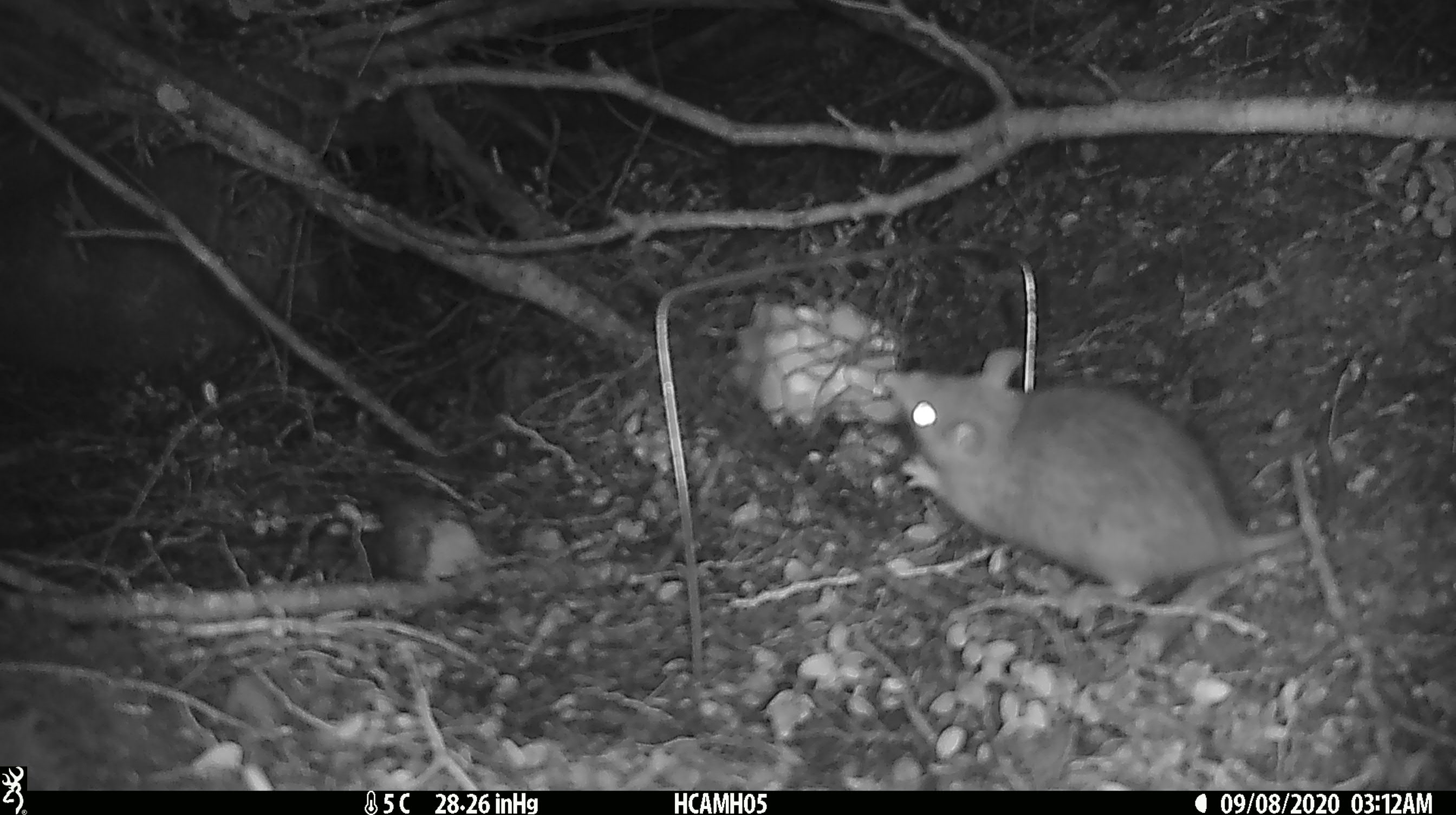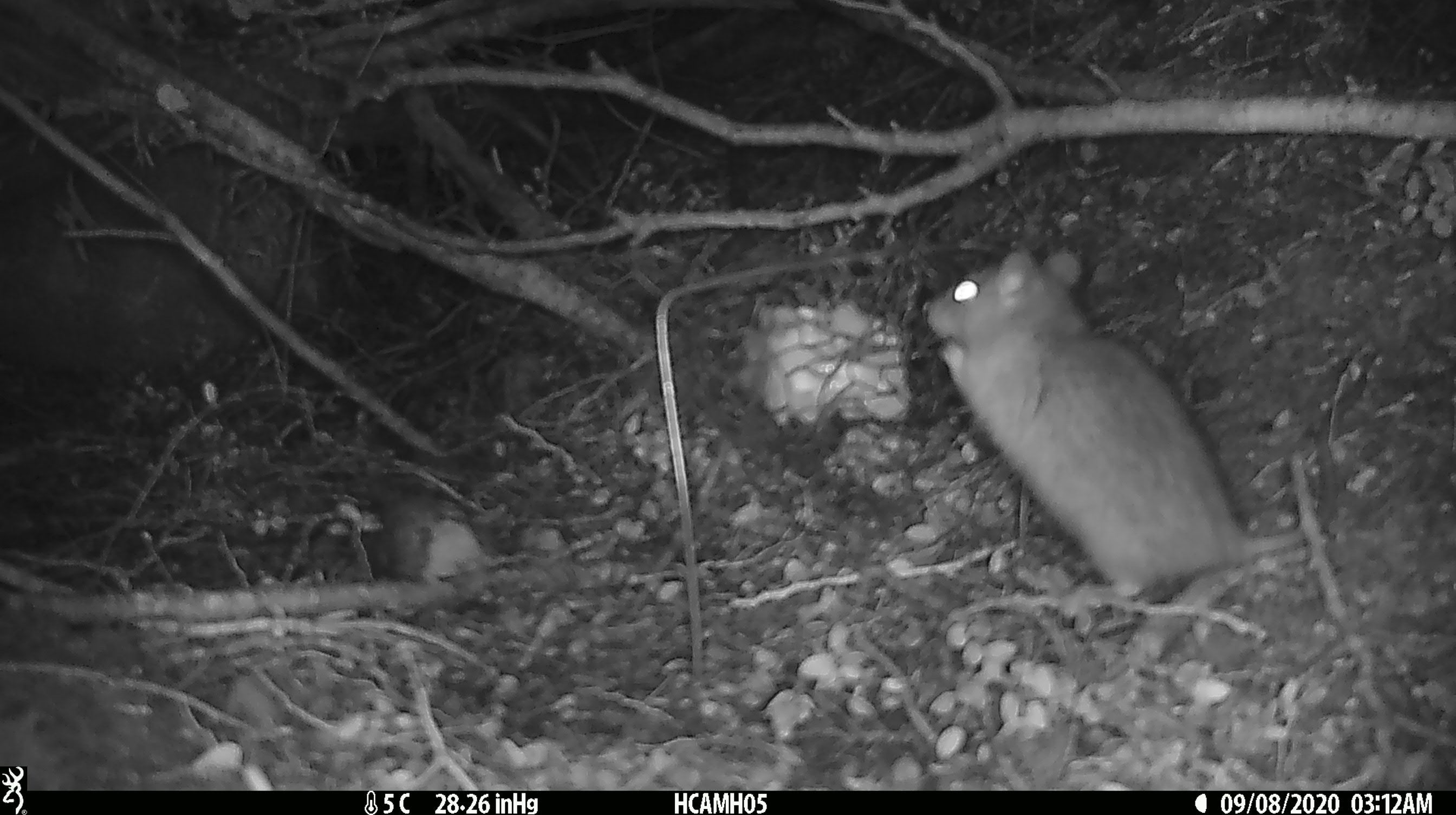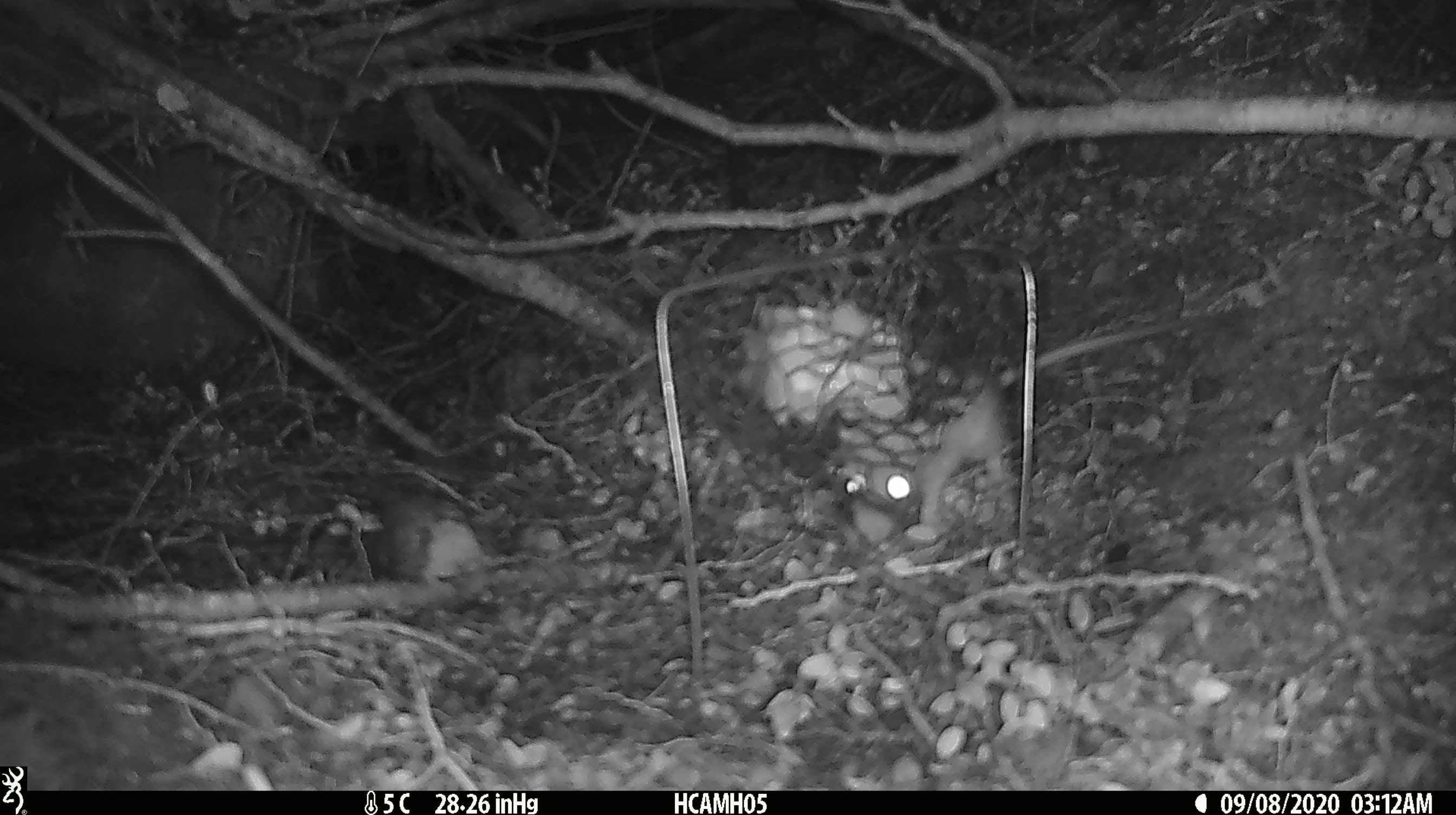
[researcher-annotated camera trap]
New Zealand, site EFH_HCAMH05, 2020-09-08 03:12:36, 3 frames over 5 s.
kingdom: Animalia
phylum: Chordata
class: Mammalia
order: Rodentia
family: Muridae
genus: Rattus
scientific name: Rattus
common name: rat